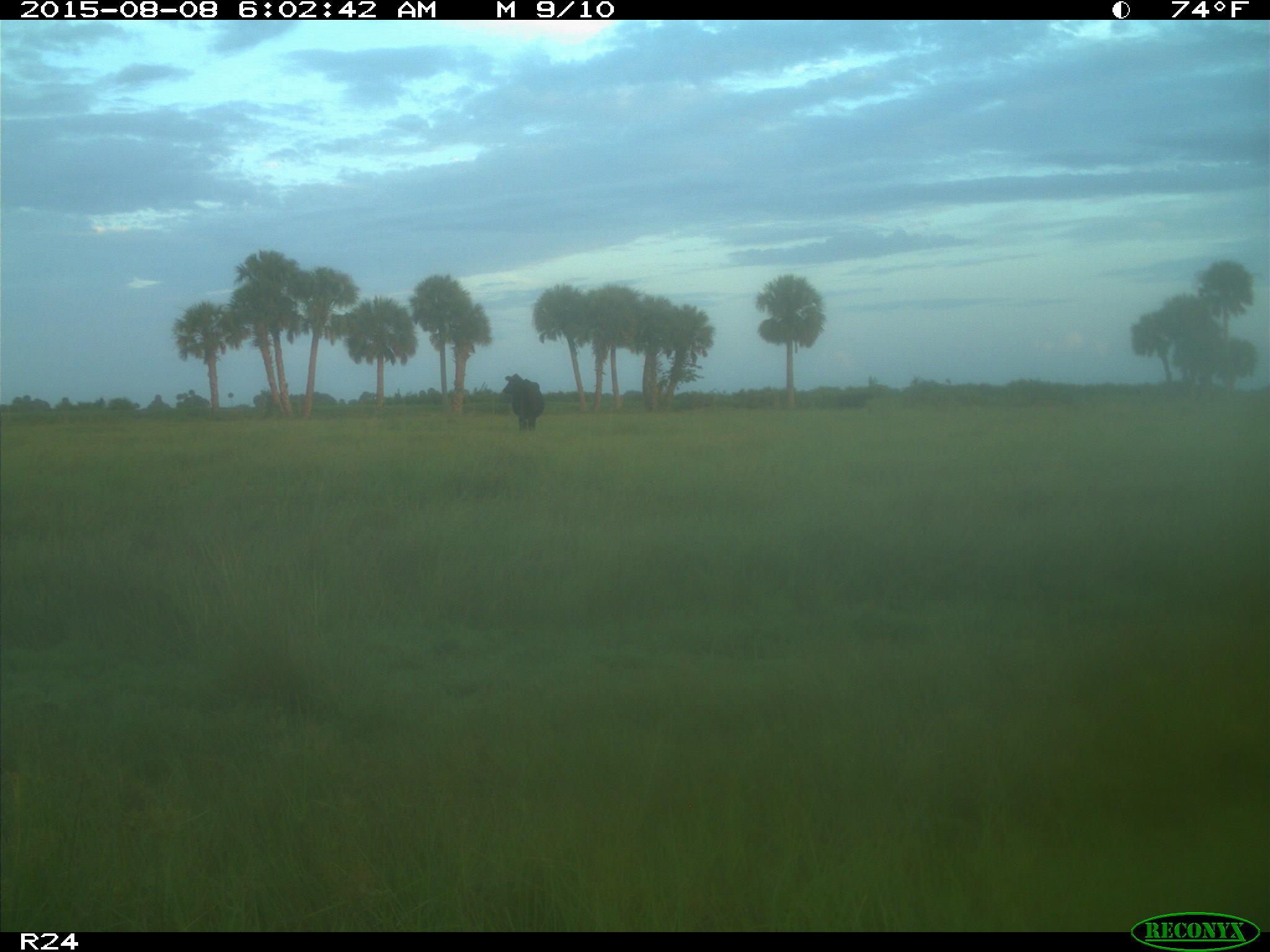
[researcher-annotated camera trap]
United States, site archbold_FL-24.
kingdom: Animalia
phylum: Chordata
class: Mammalia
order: Artiodactyla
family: Bovidae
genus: Bos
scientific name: Bos taurus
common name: domestic cow